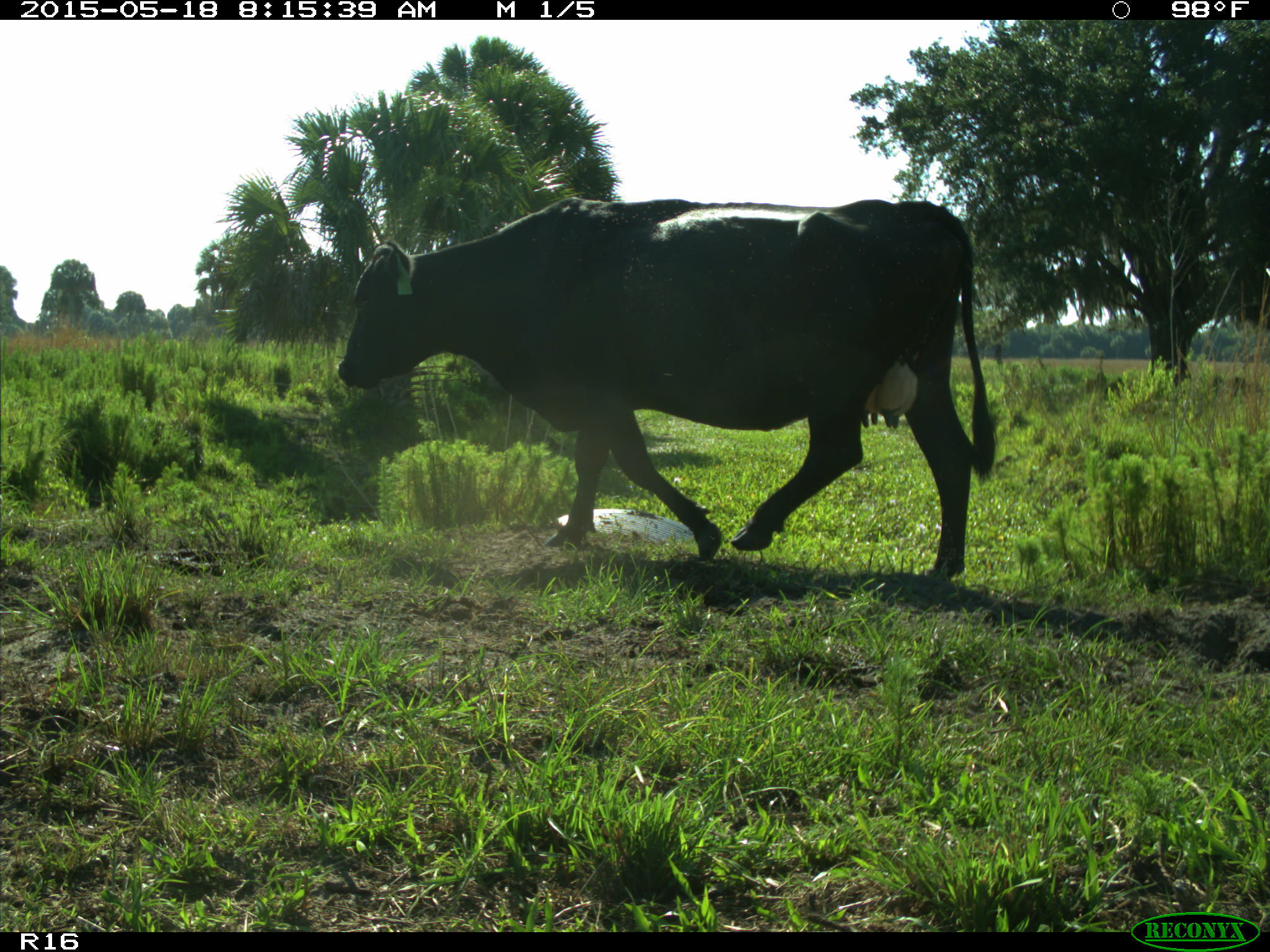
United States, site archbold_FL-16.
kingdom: Animalia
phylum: Chordata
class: Mammalia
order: Artiodactyla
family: Bovidae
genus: Bos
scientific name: Bos taurus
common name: domestic cow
Bos taurus (domestic cow).